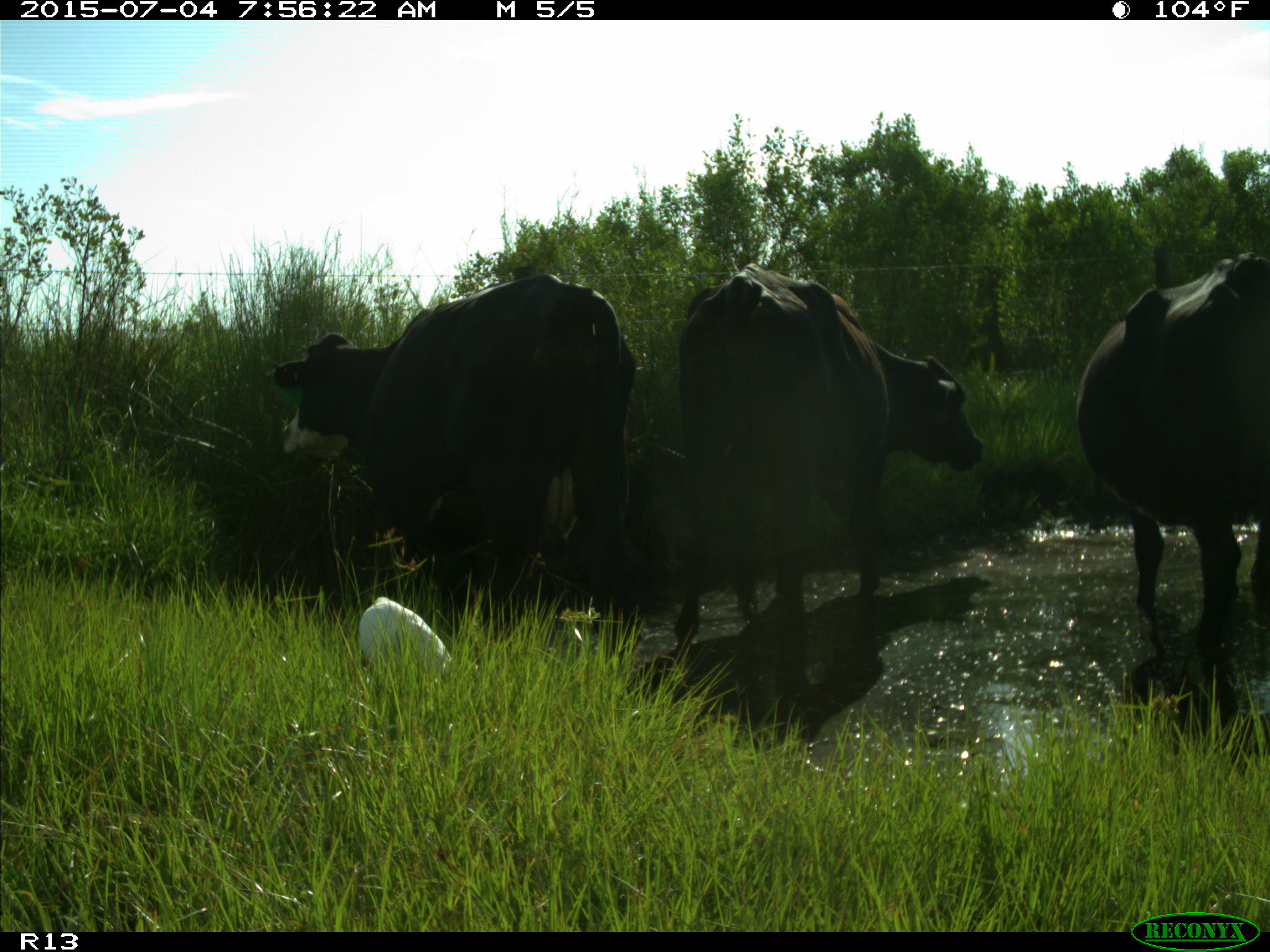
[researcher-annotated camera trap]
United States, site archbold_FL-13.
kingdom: Animalia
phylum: Chordata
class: Mammalia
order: Artiodactyla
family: Bovidae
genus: Bos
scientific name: Bos taurus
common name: domestic cow